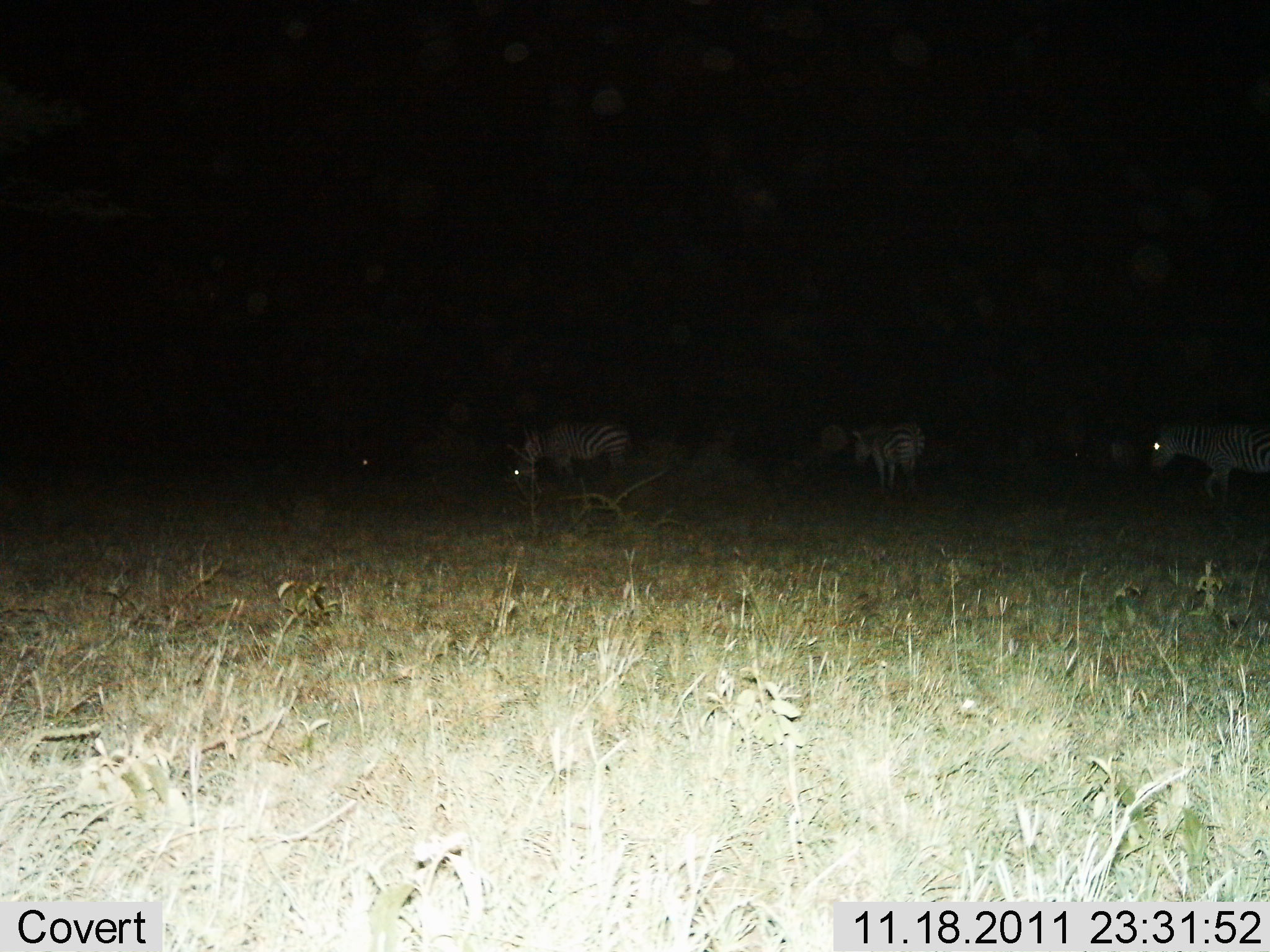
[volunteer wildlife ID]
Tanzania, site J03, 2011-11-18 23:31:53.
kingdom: Animalia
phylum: Chordata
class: Mammalia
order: Perissodactyla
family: Equidae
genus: Equus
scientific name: Equus quagga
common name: plains zebra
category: zebra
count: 3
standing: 92%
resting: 0%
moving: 15%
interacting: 0%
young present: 0%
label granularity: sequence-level